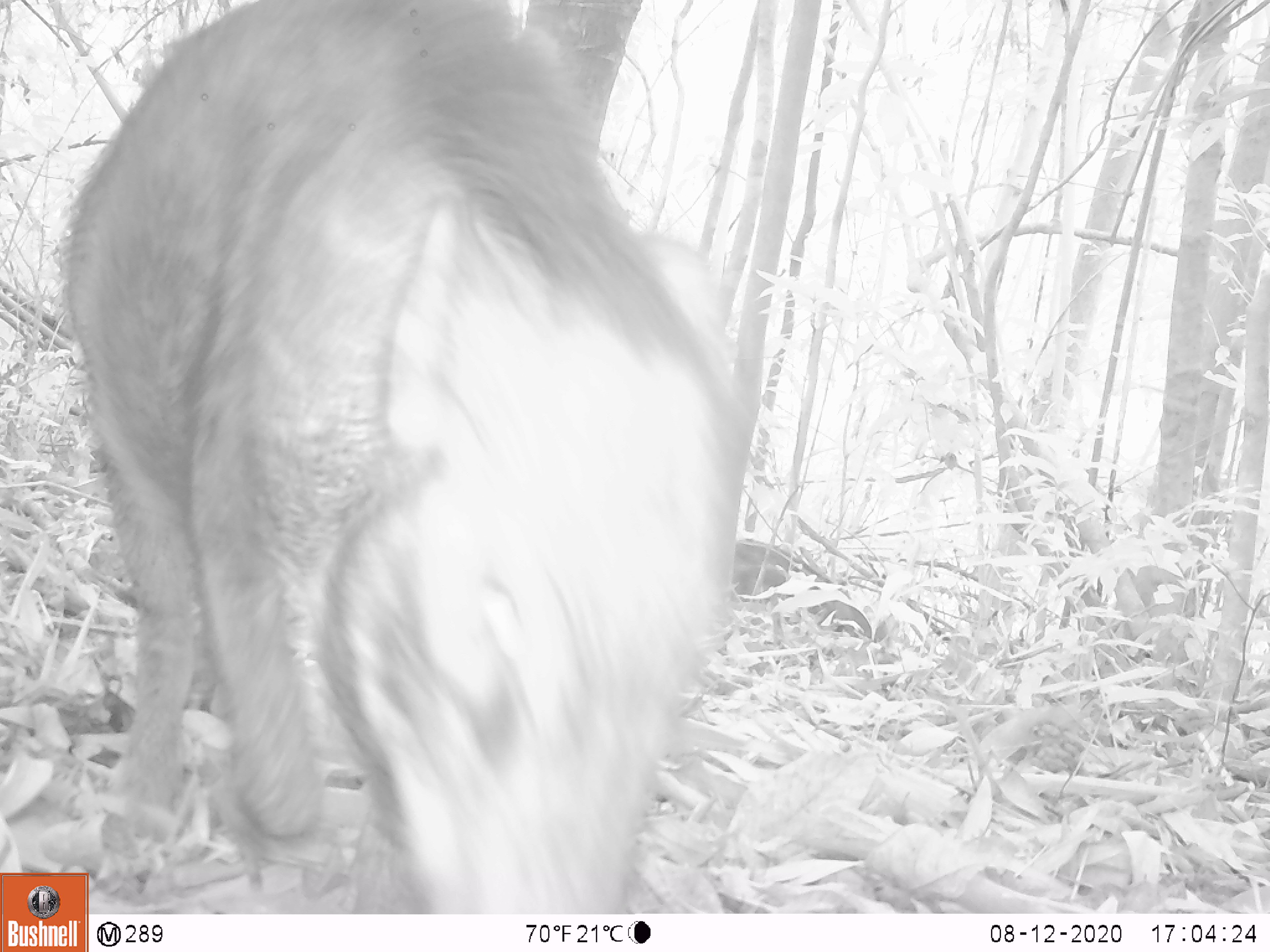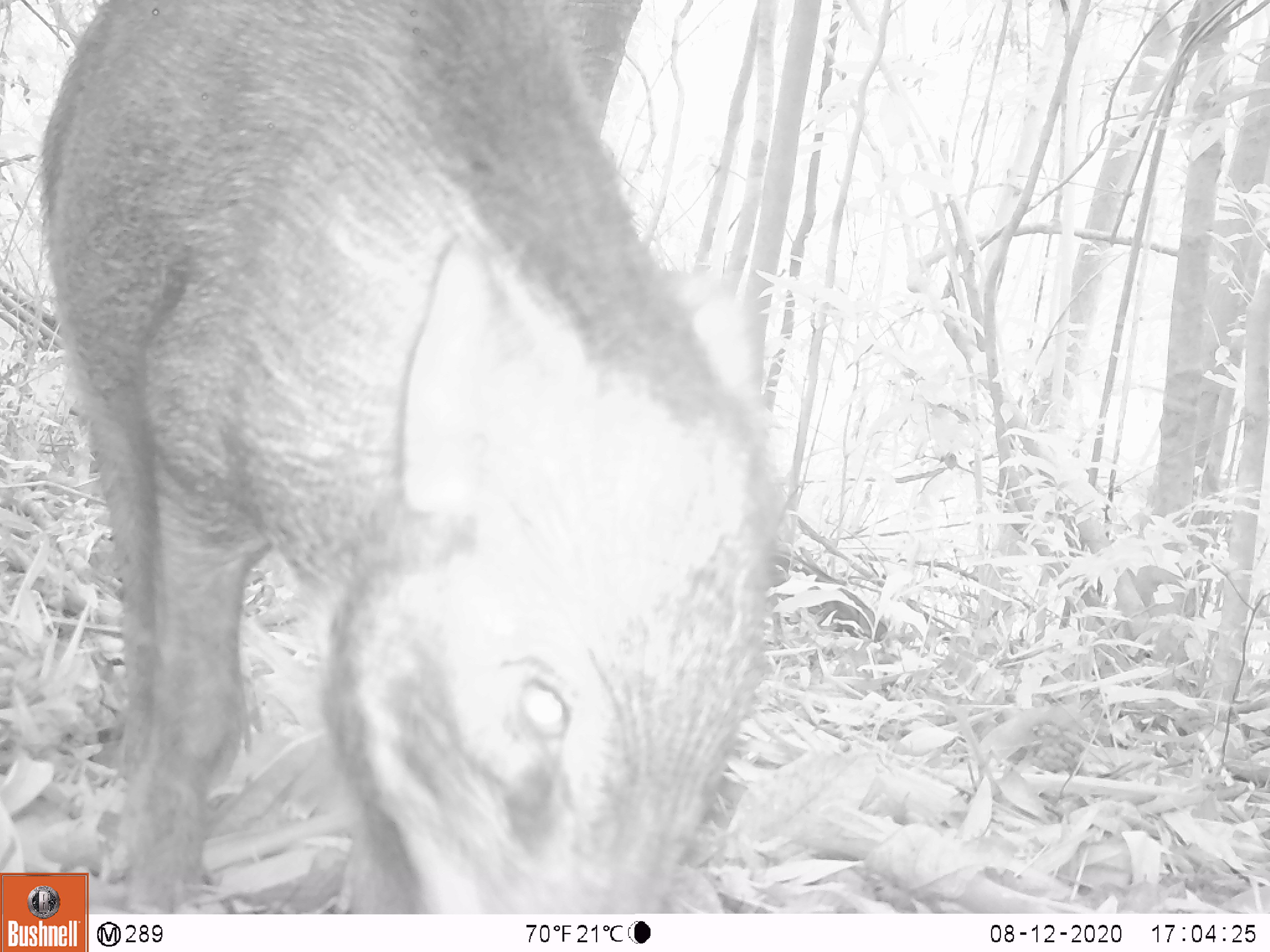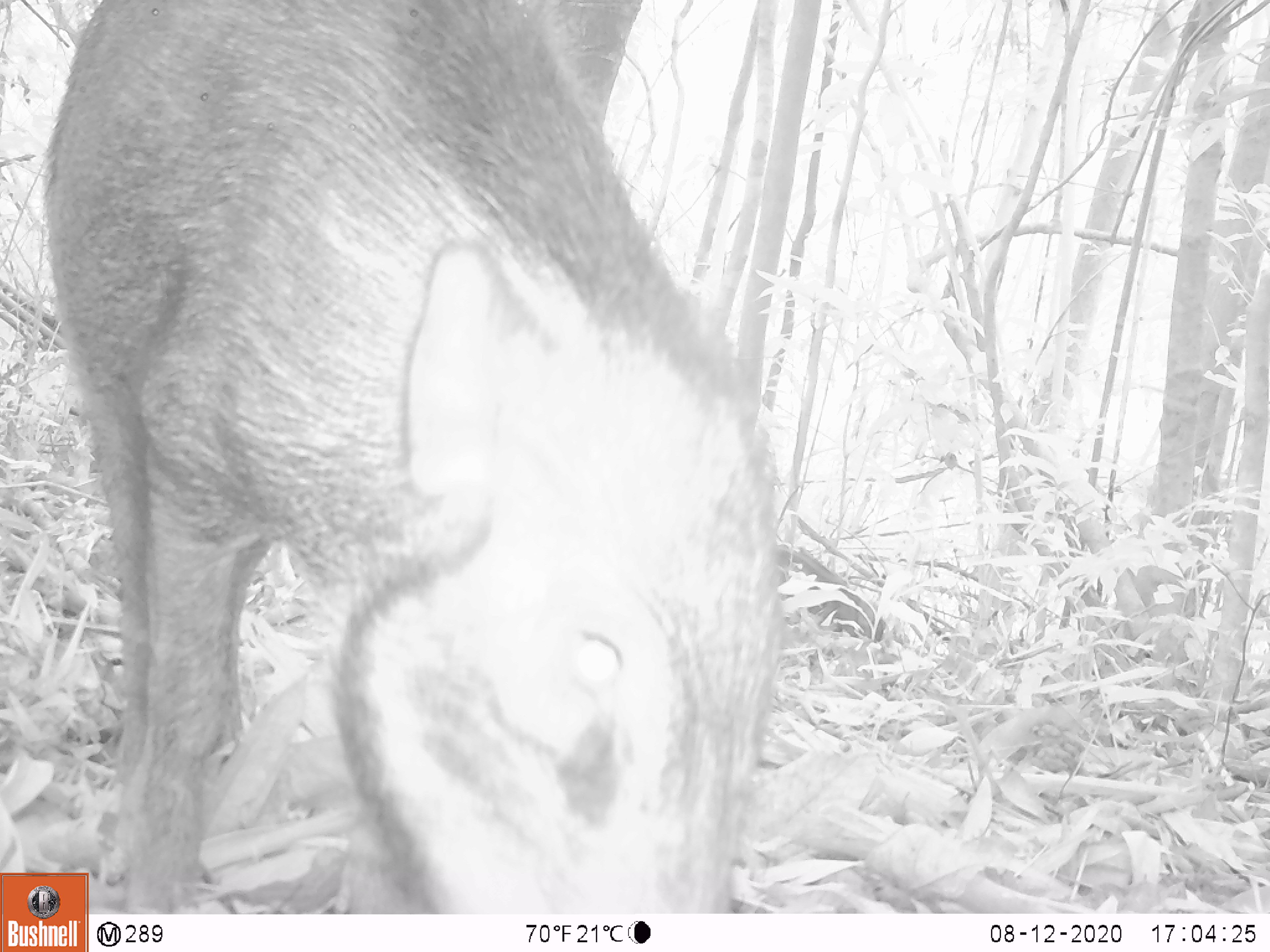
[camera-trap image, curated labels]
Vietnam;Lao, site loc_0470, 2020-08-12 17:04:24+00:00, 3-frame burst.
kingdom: Animalia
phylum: Chordata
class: Mammalia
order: Artiodactyla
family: Suidae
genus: Sus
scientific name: Sus scrofa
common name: eurasian wild pig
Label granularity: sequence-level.